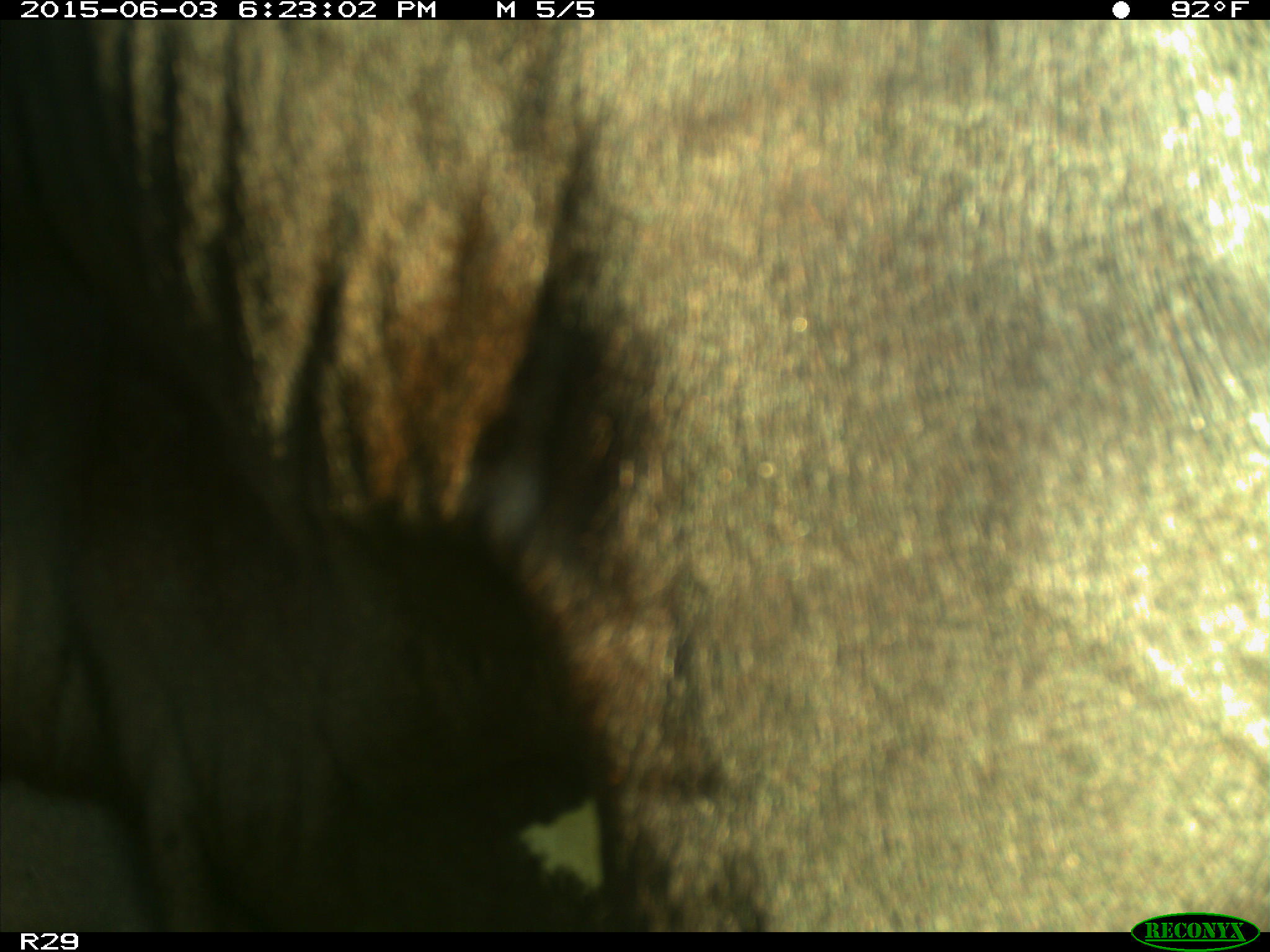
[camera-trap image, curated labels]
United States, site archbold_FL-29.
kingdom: Animalia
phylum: Chordata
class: Mammalia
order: Artiodactyla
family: Bovidae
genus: Bos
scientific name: Bos taurus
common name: domestic cow